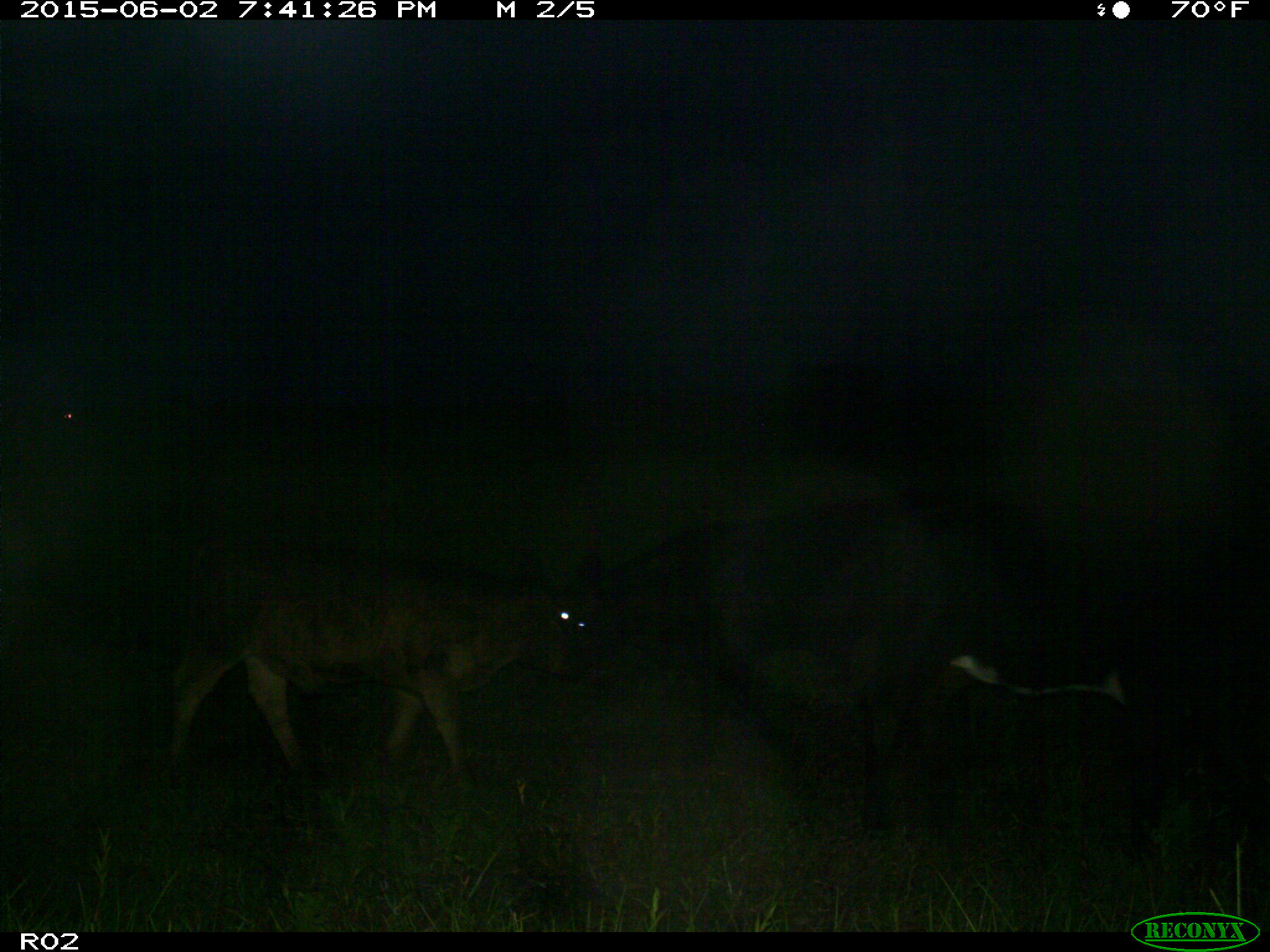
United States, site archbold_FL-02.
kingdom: Animalia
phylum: Chordata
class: Mammalia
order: Artiodactyla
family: Bovidae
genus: Bos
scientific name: Bos taurus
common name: domestic cow